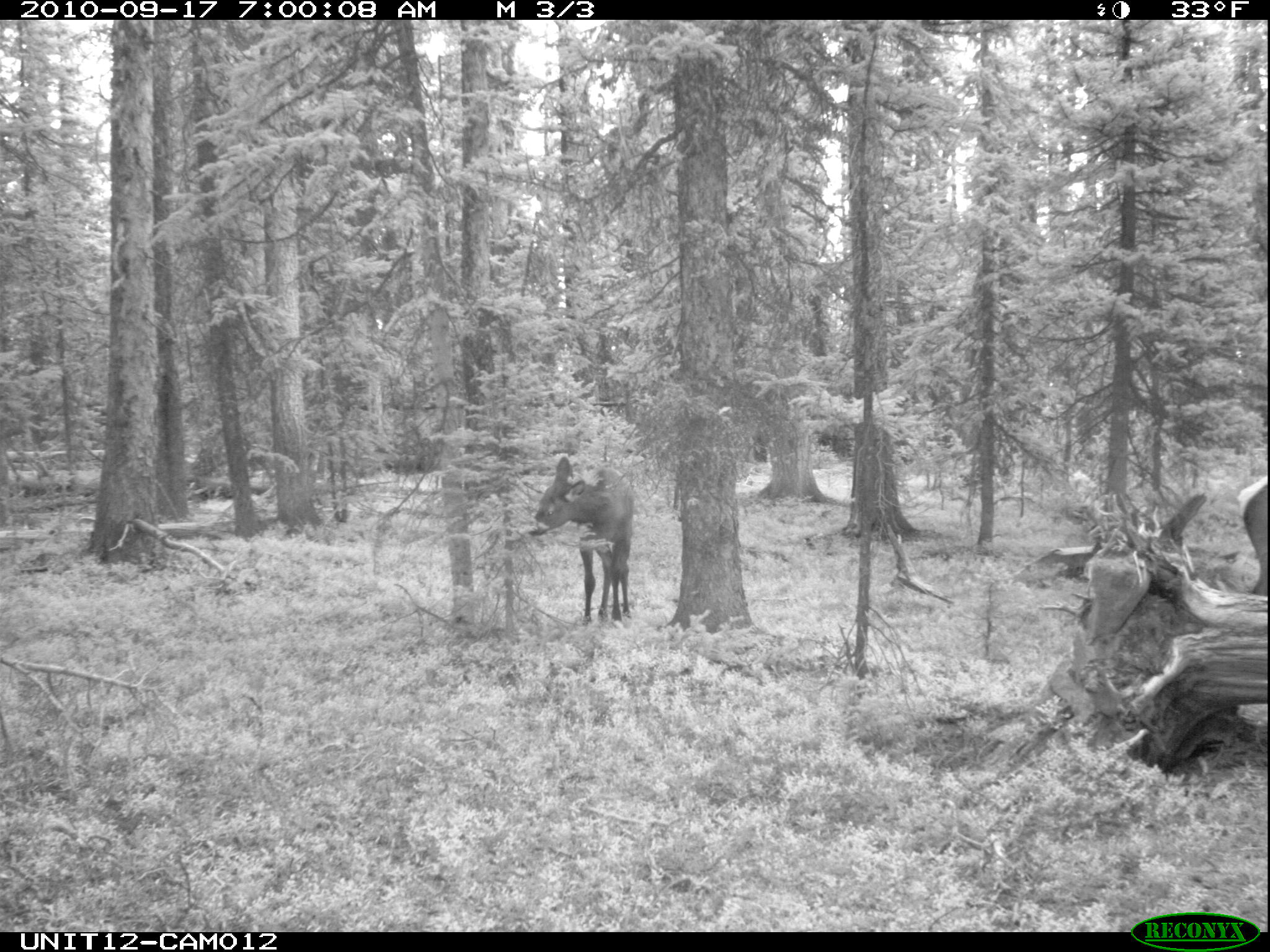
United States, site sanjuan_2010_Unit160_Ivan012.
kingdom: Animalia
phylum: Chordata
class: Mammalia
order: Artiodactyla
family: Cervidae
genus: Cervus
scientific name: Cervus elaphus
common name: red deer